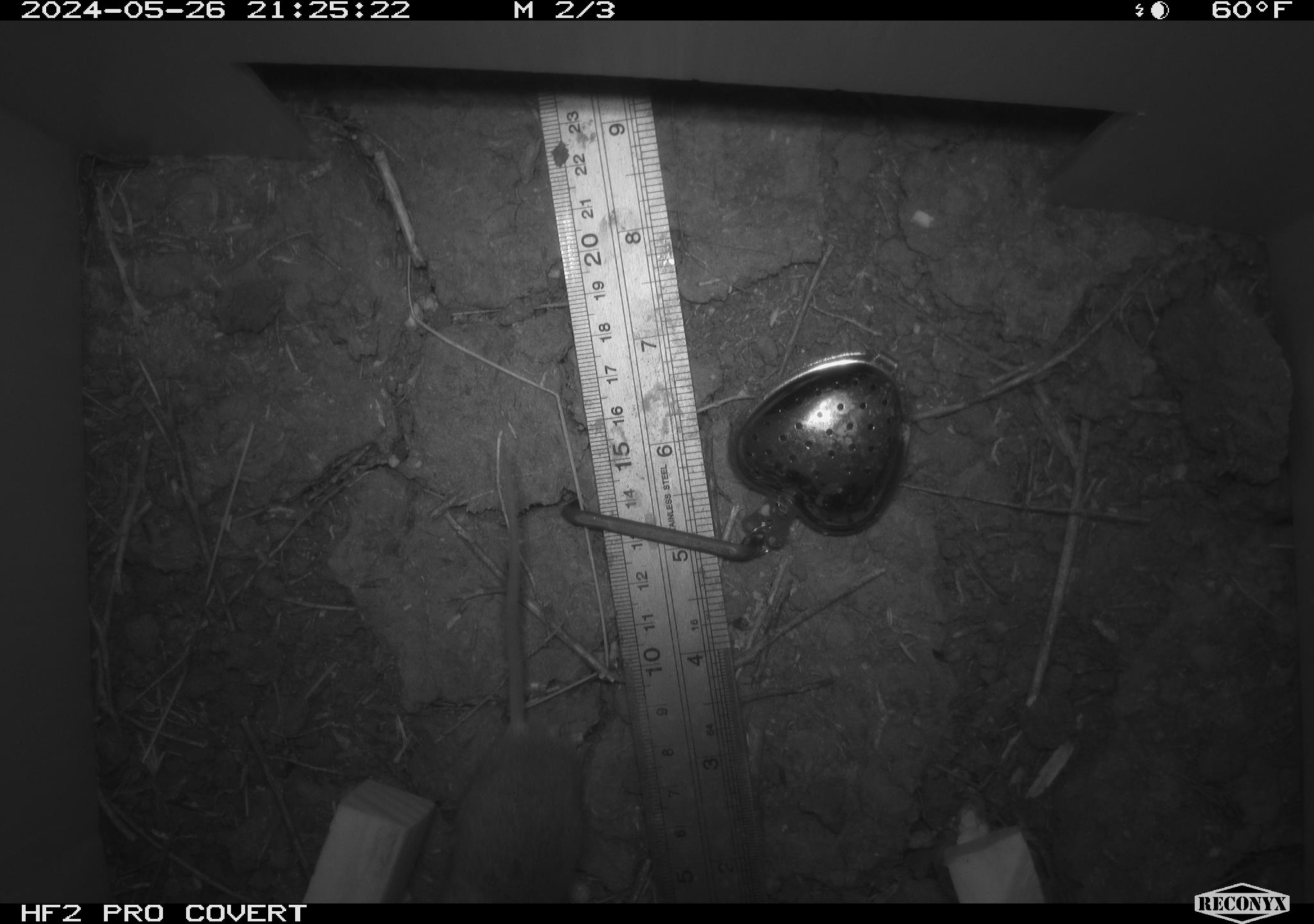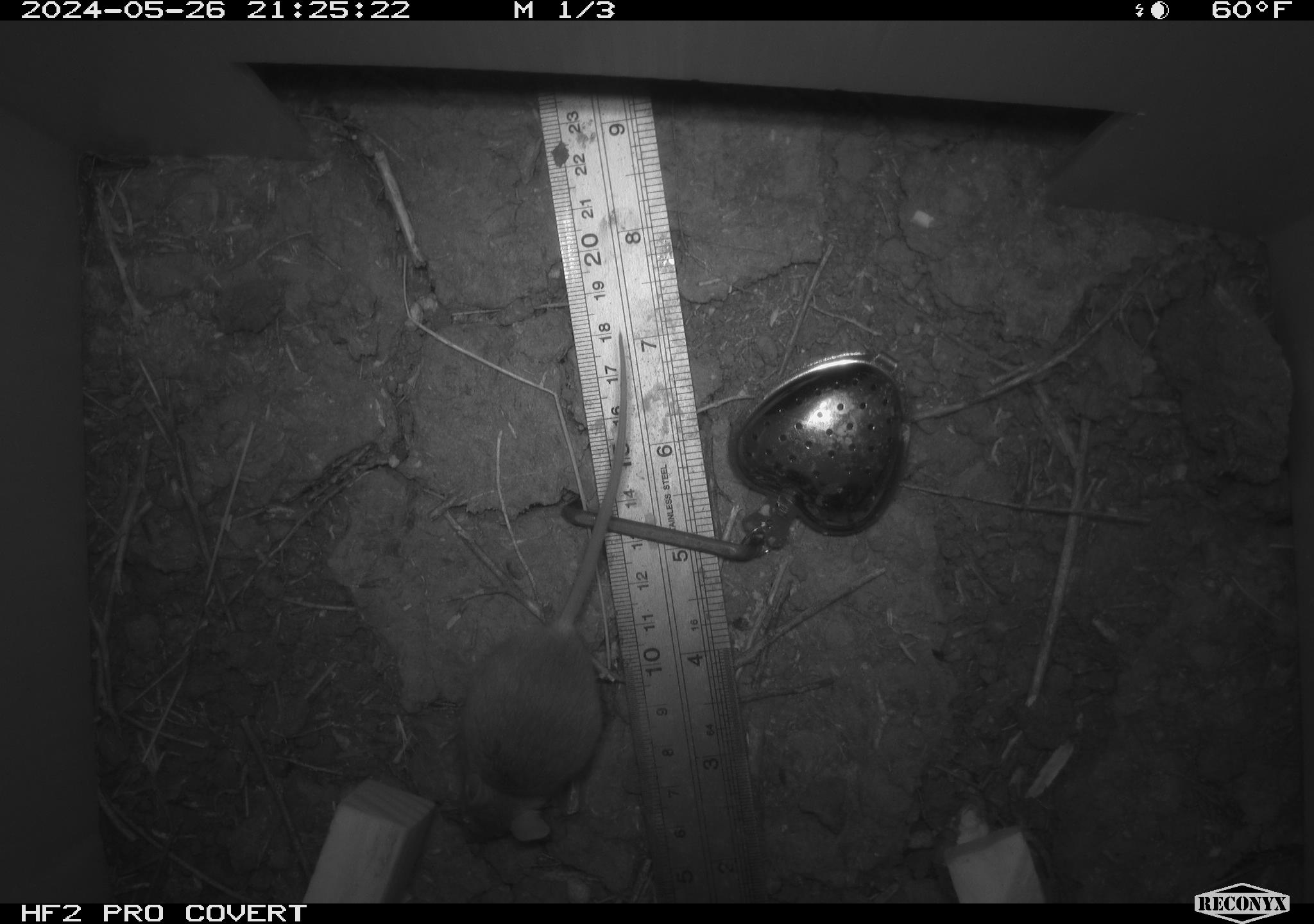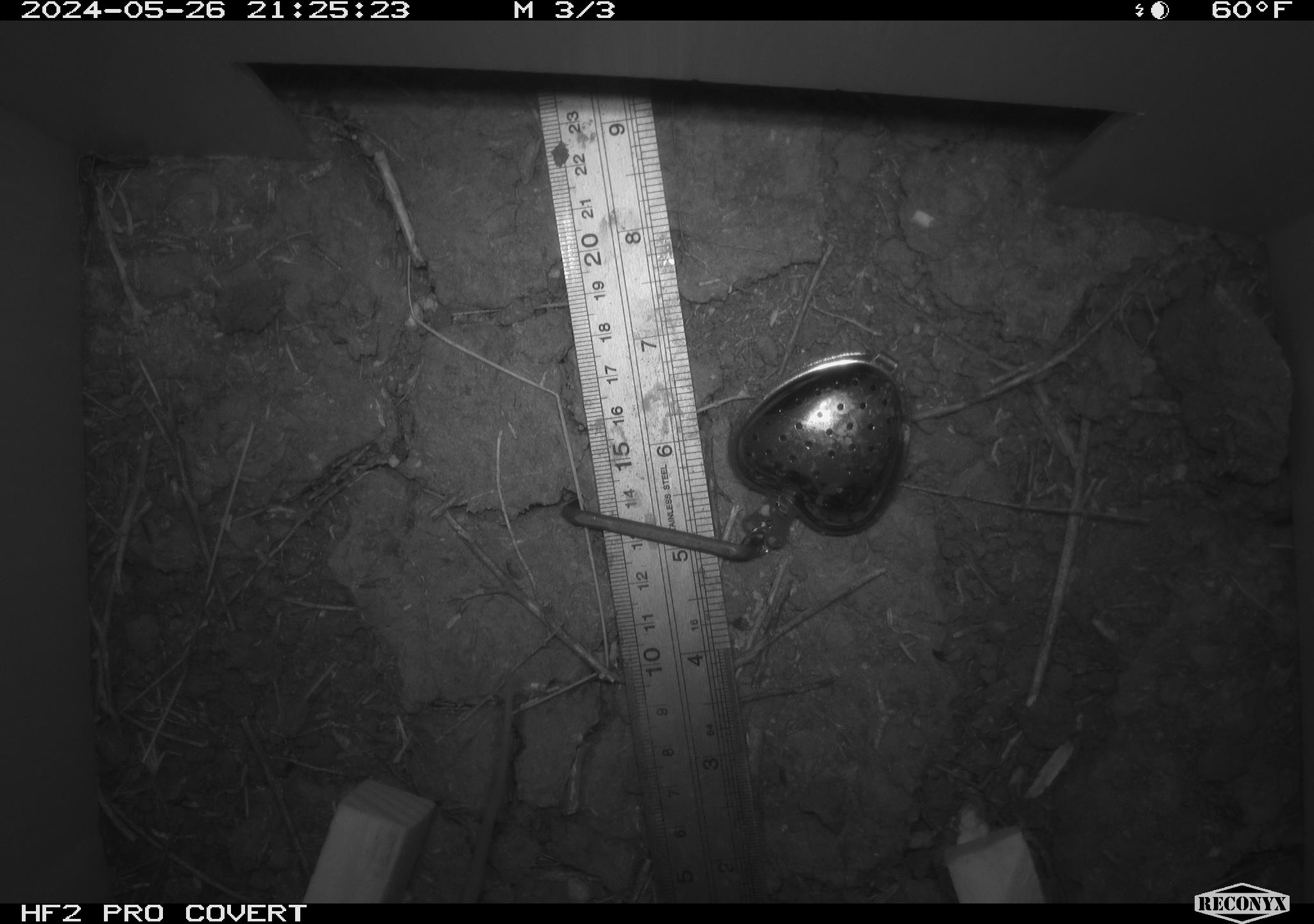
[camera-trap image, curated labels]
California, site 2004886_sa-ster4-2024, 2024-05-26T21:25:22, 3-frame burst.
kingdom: Animalia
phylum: Chordata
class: Mammalia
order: Rodentia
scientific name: Rodentia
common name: mouse species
Mouse species (Rodentia).